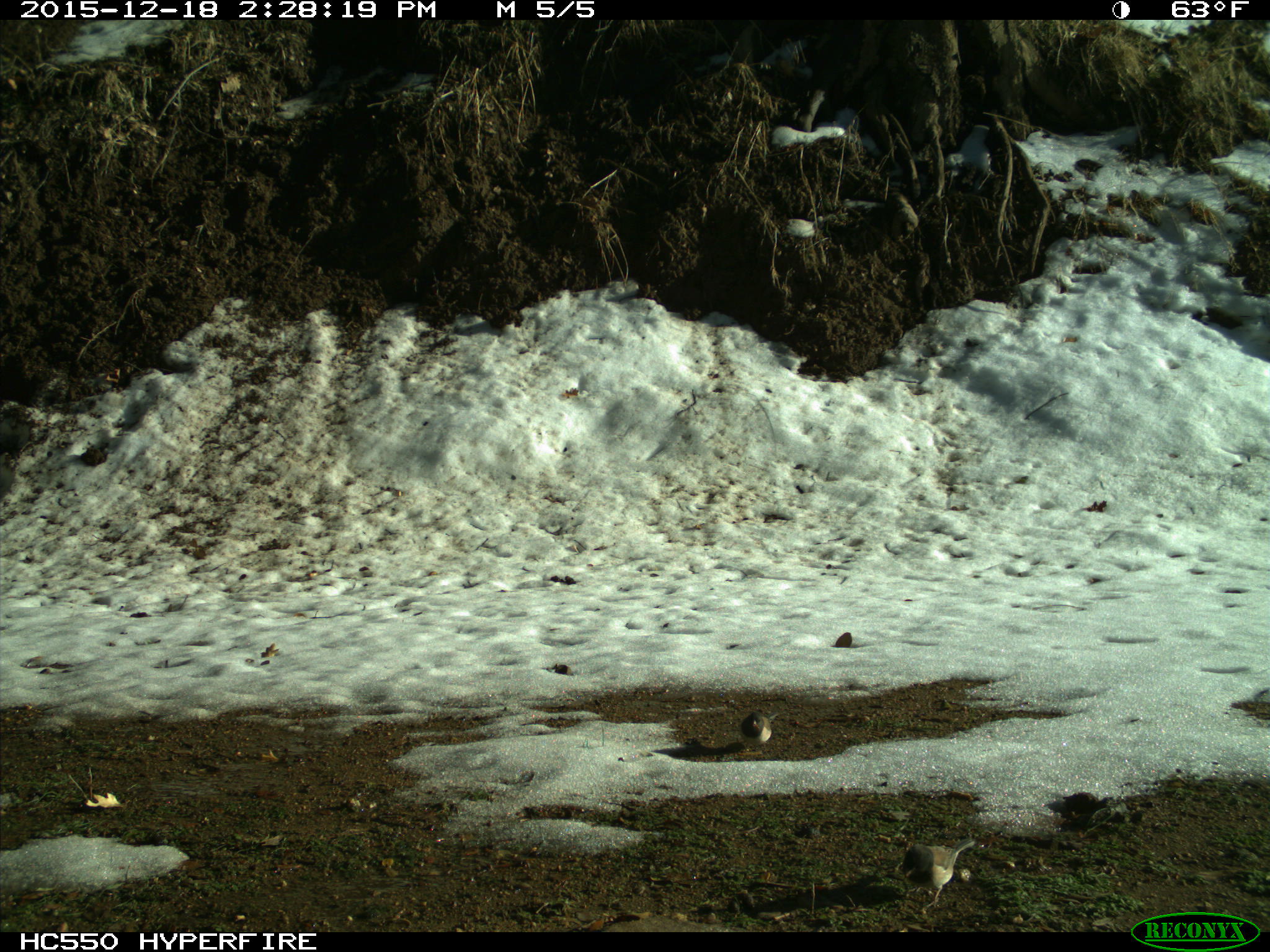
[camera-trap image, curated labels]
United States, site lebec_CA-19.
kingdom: Animalia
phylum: Chordata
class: Aves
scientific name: Aves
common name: birds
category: unidentified bird